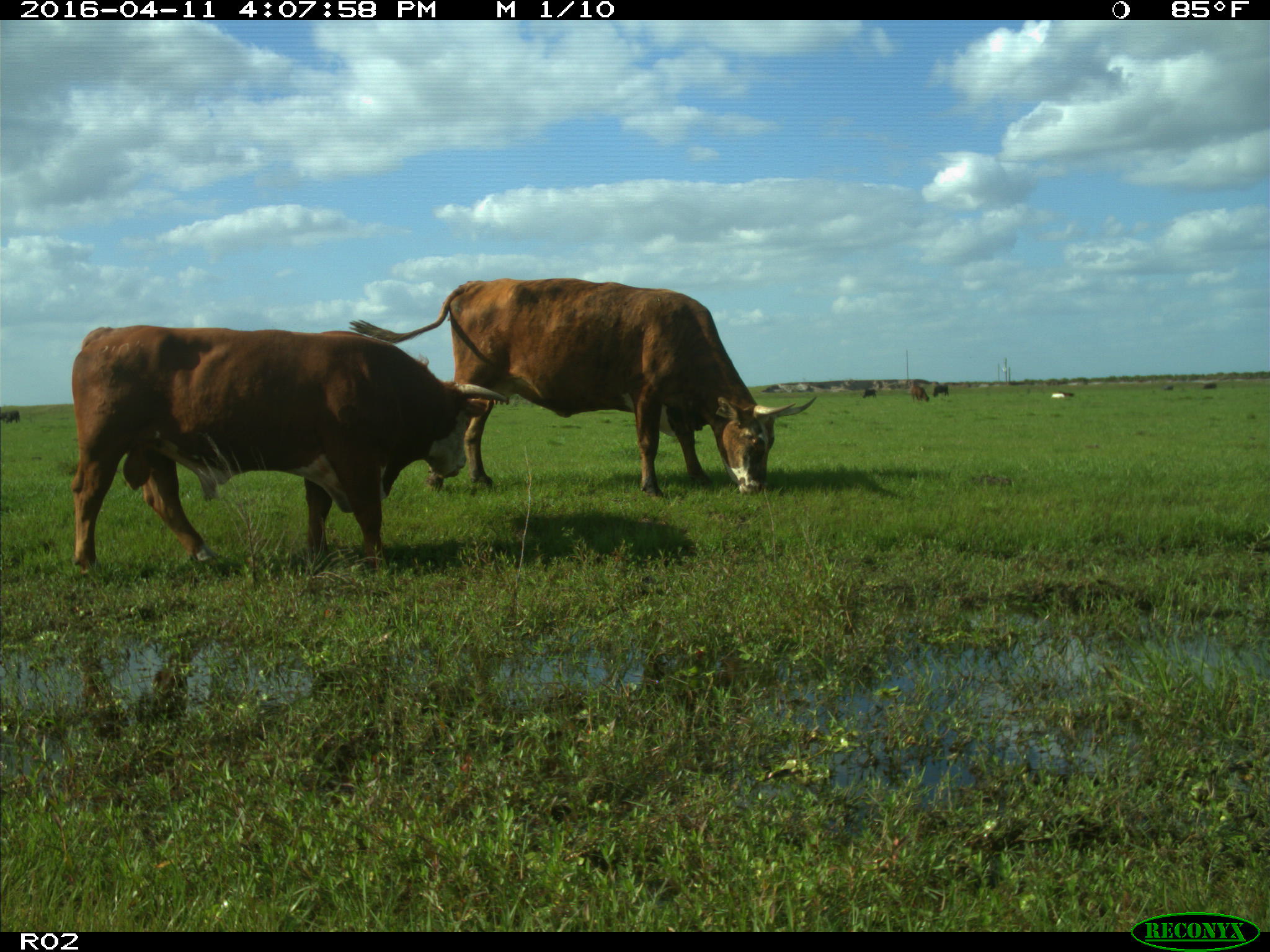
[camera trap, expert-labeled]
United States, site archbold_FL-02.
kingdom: Animalia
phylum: Chordata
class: Mammalia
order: Artiodactyla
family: Bovidae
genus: Bos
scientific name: Bos taurus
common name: domestic cow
Bos taurus (domestic cow).